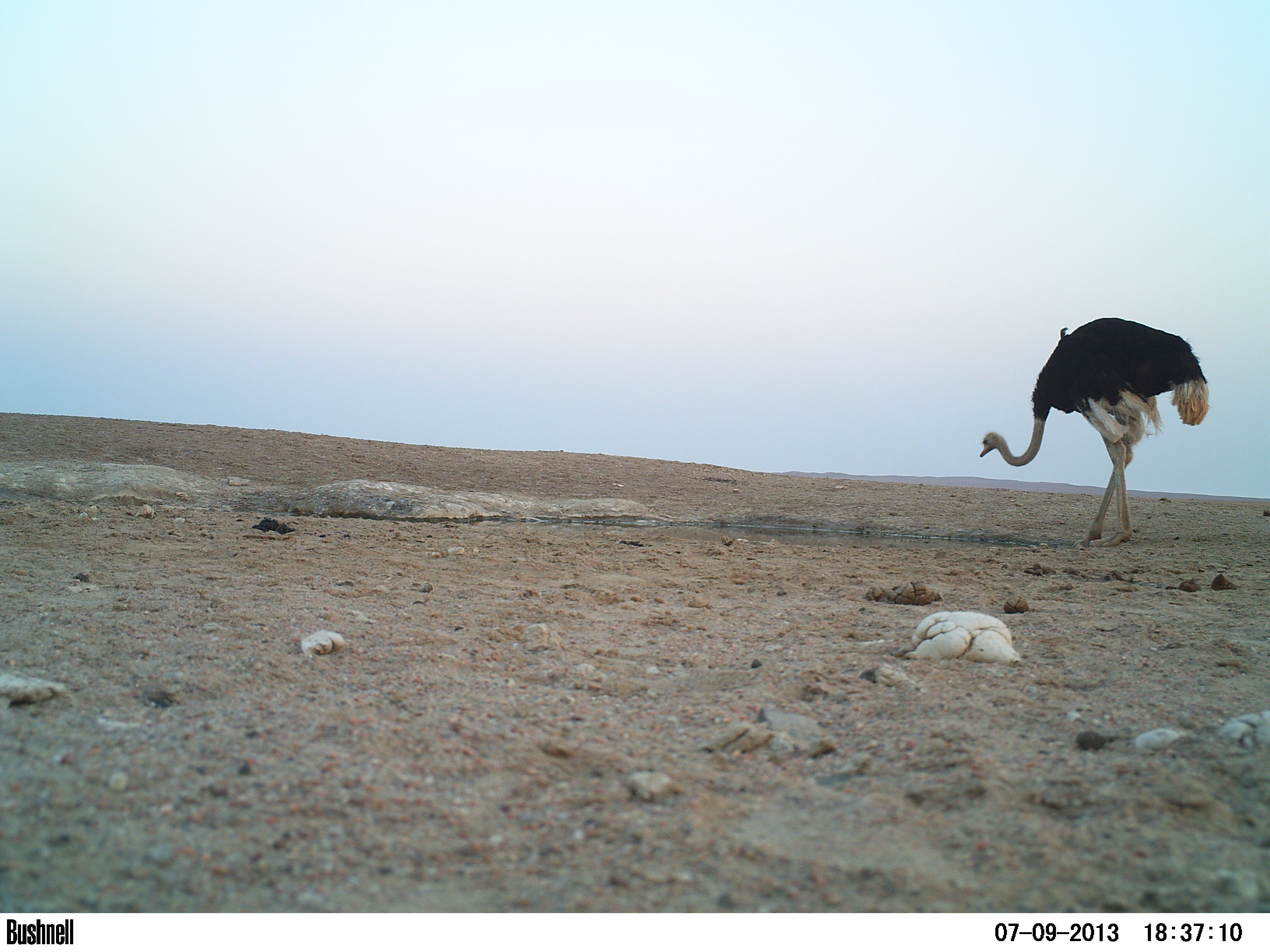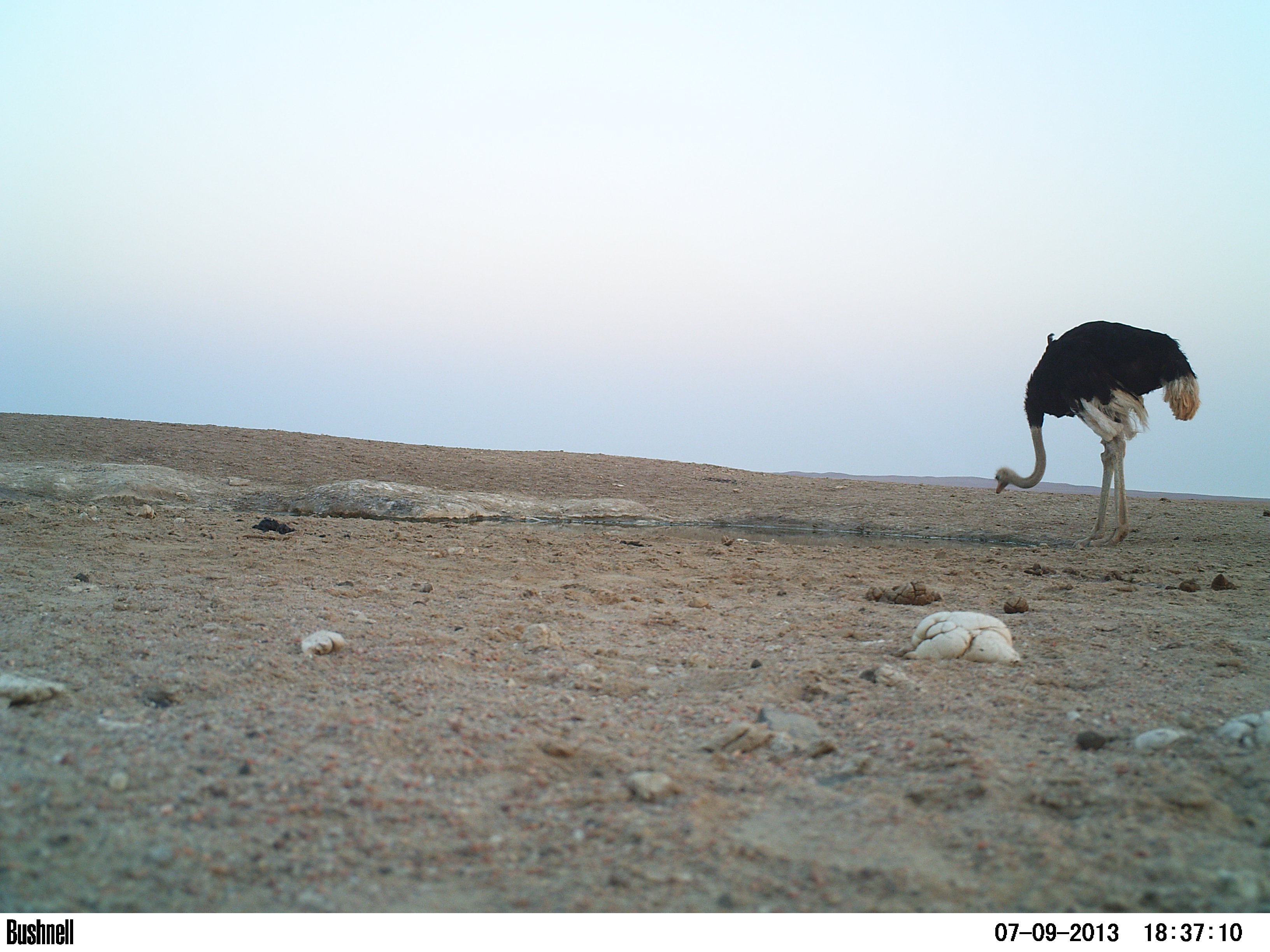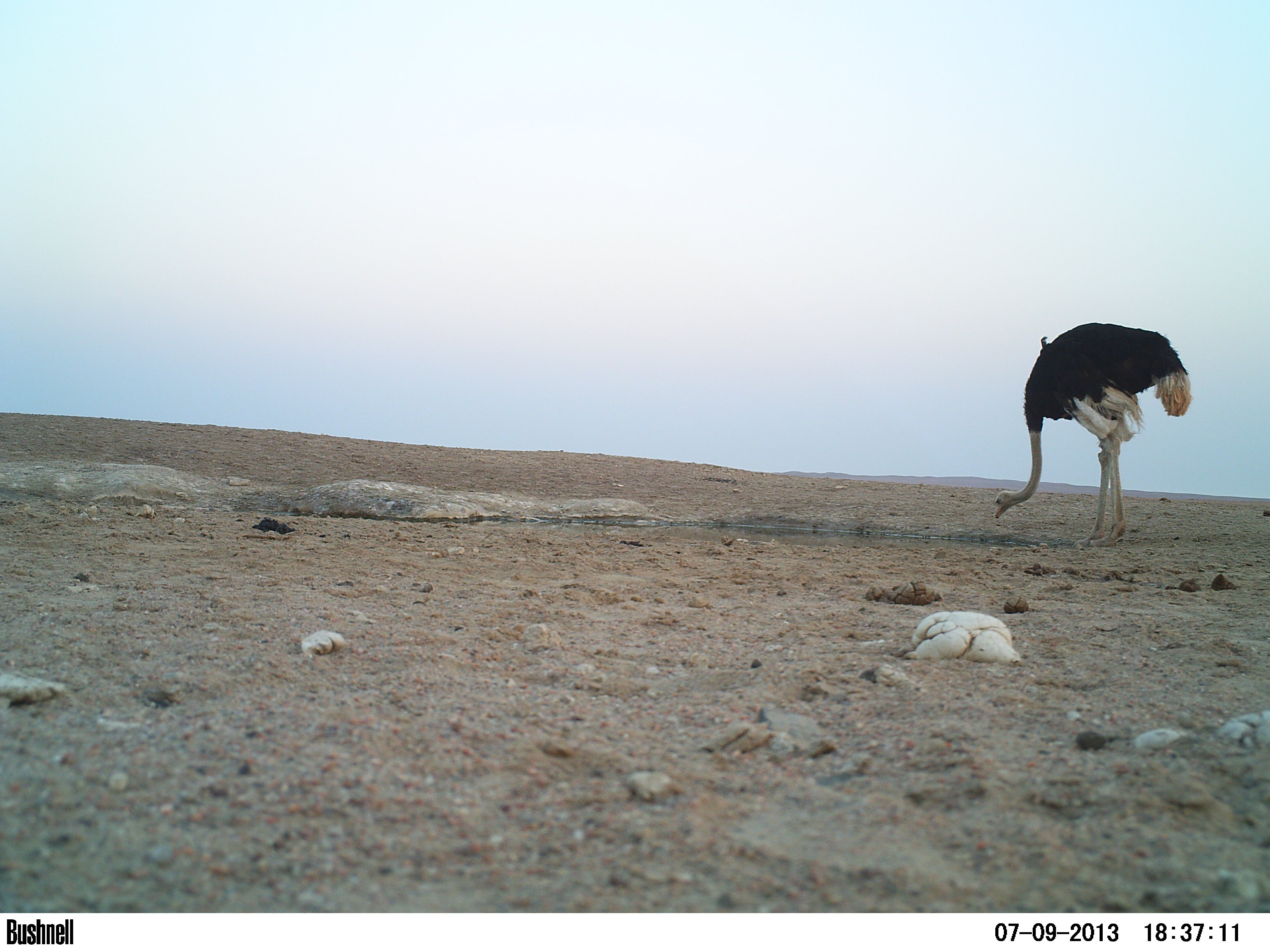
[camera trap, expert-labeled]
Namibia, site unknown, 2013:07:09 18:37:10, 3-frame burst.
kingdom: Animalia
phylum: Chordata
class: Aves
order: Struthioniformes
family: Struthionidae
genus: Struthio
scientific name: Struthio camelus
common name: common ostrich